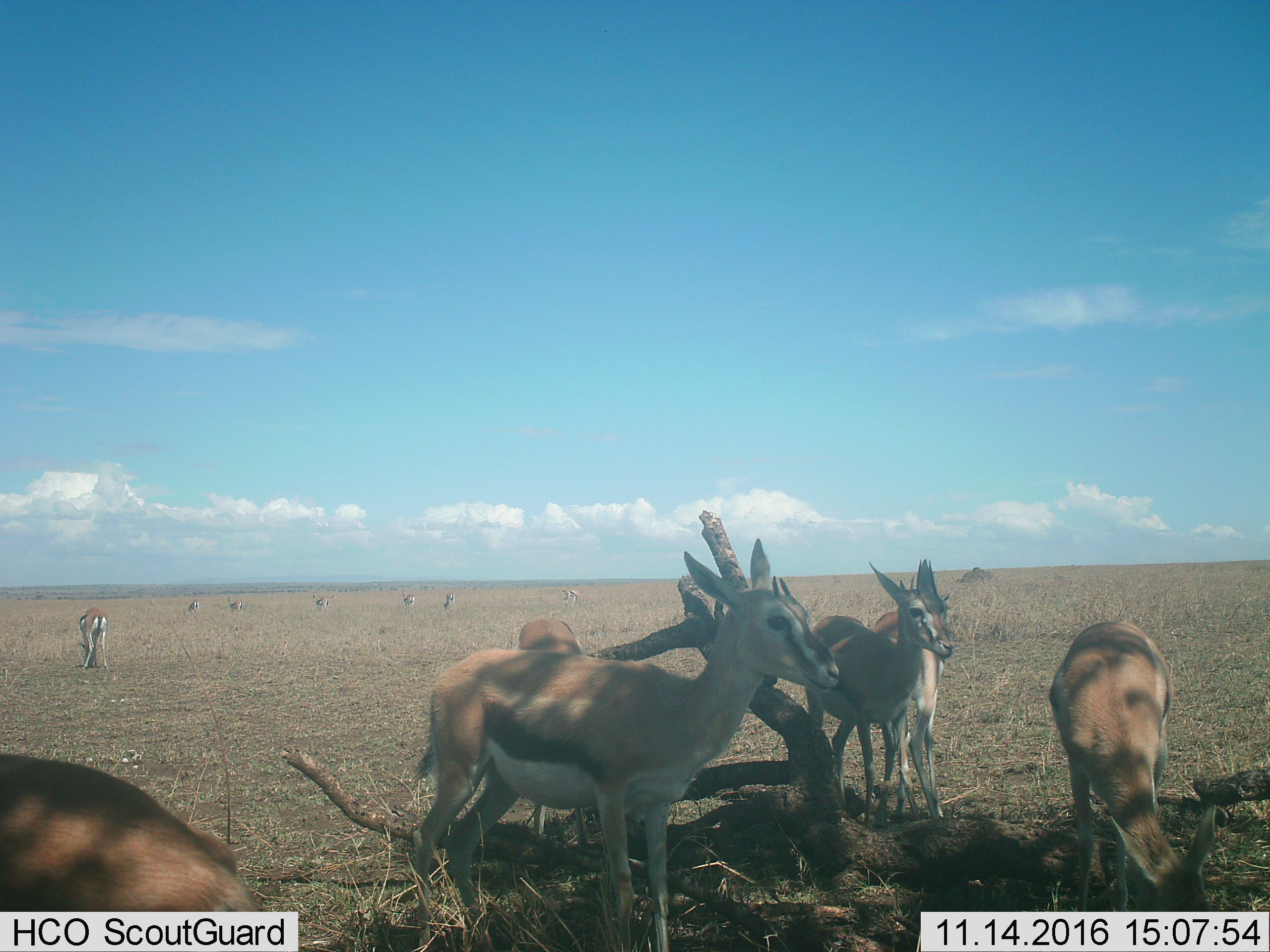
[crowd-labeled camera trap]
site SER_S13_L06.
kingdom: Animalia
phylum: Chordata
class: Mammalia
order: Artiodactyla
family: Bovidae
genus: Eudorcas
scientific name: Eudorcas thomsonii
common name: thomson's gazelle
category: gazellethomsons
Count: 11-50.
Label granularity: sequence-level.